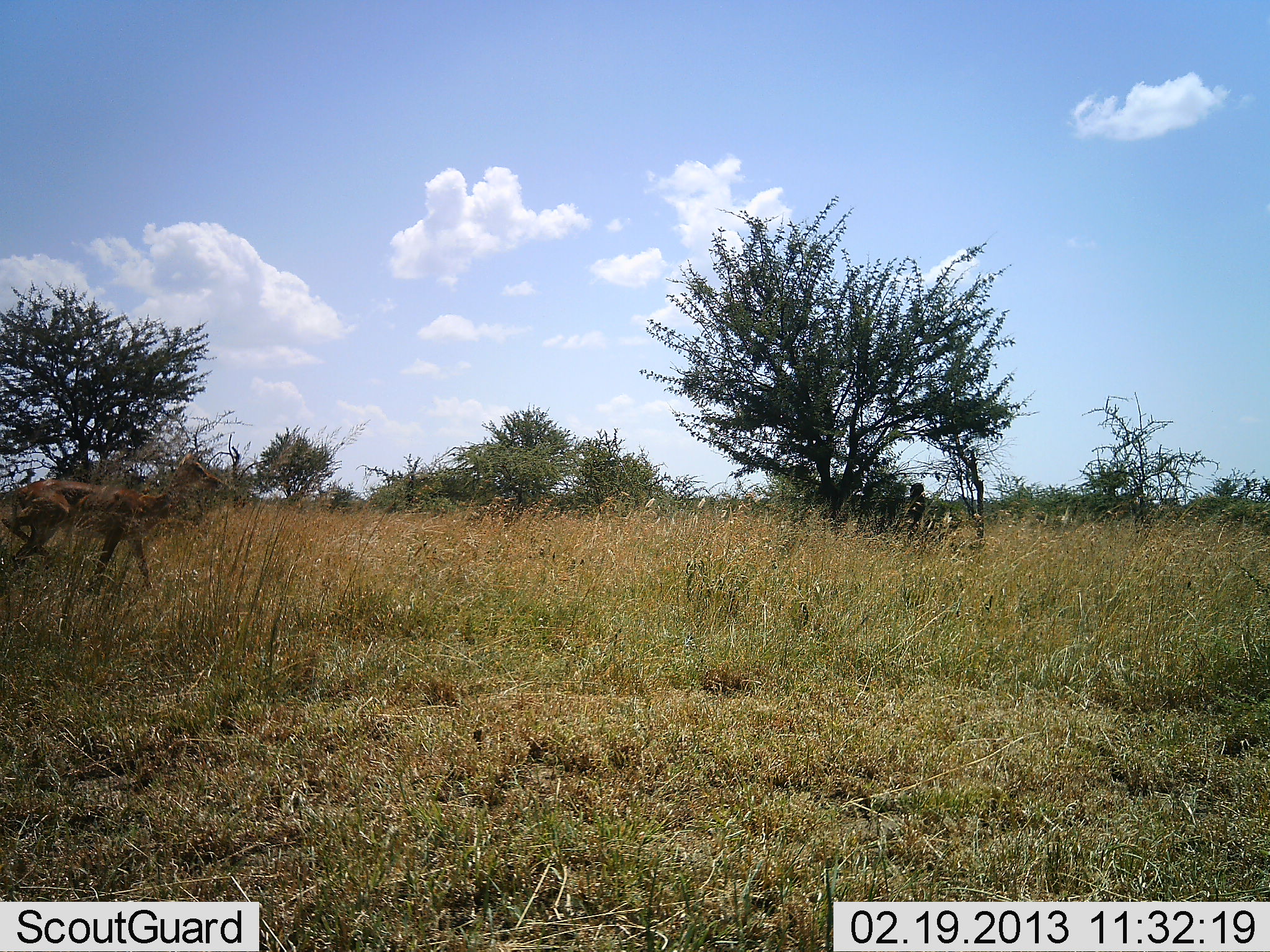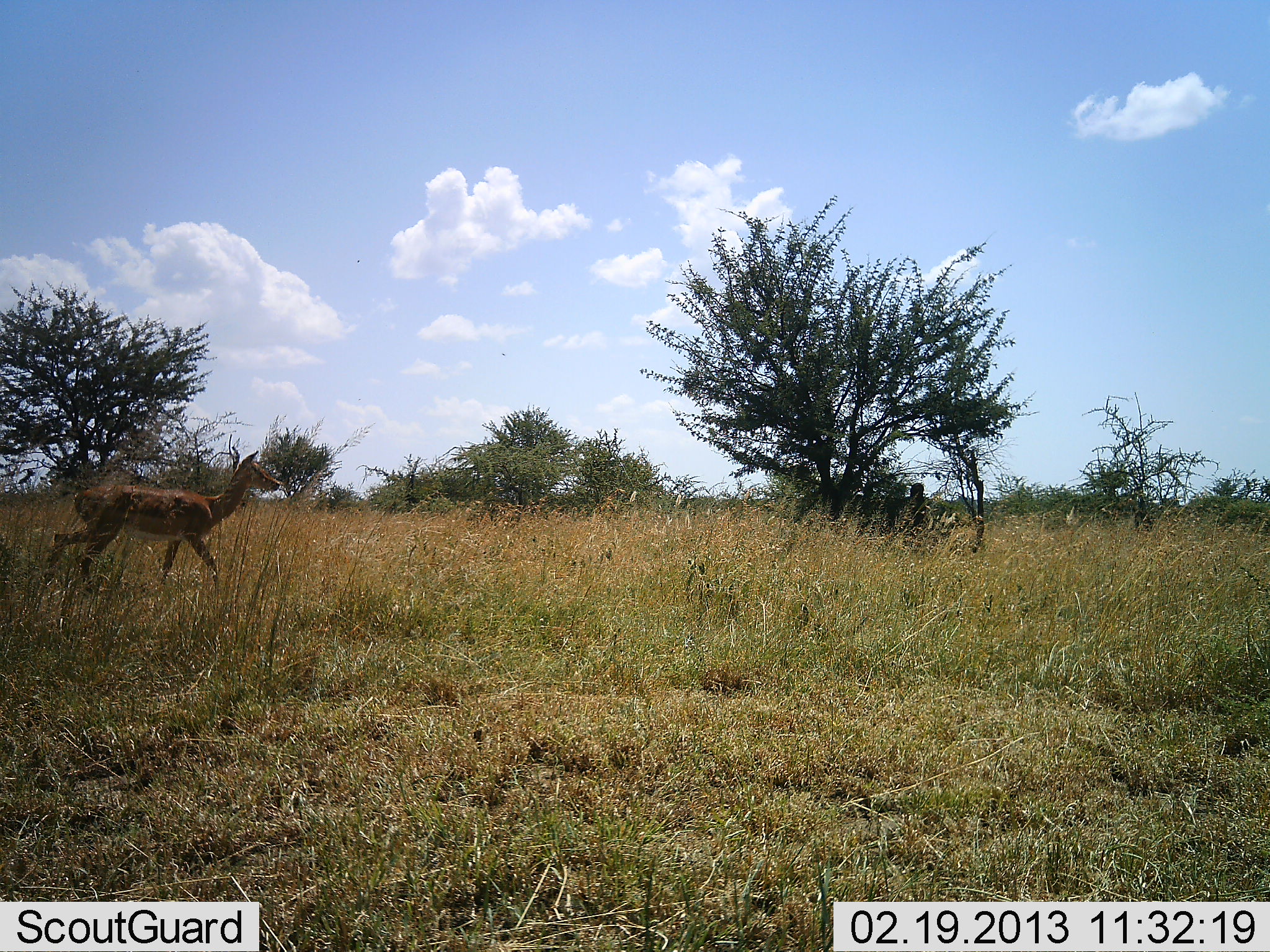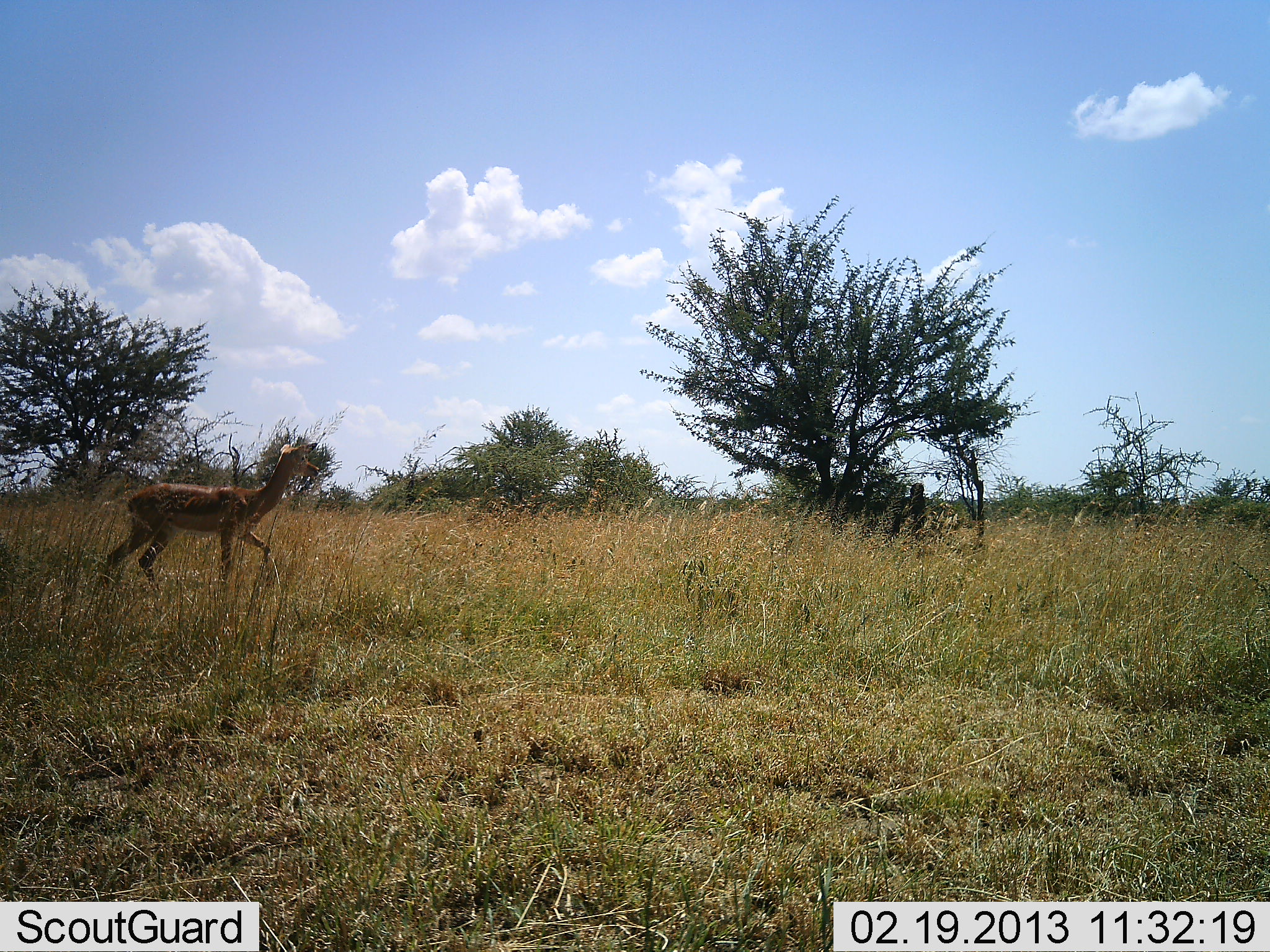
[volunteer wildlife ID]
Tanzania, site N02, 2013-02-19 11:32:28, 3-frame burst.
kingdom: Animalia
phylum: Chordata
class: Mammalia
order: Artiodactyla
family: Bovidae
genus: Aepyceros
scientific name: Aepyceros melampus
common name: impala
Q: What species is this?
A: Impala (Aepyceros melampus).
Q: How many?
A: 1.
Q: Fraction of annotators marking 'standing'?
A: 0%.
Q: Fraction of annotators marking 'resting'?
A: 0%.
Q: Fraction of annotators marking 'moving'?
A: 100%.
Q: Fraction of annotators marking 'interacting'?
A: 0%.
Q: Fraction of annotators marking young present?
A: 0%.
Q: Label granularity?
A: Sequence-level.